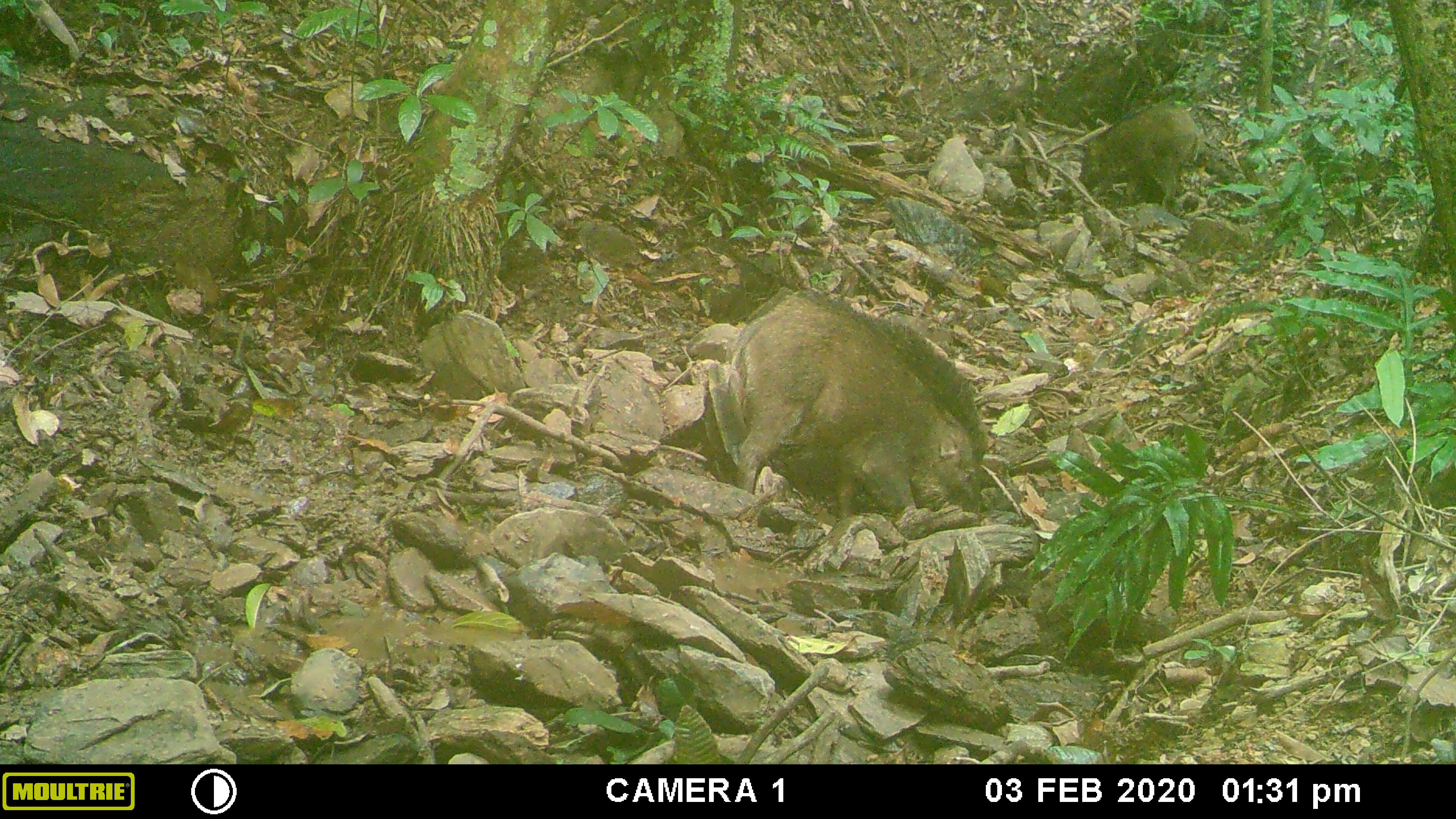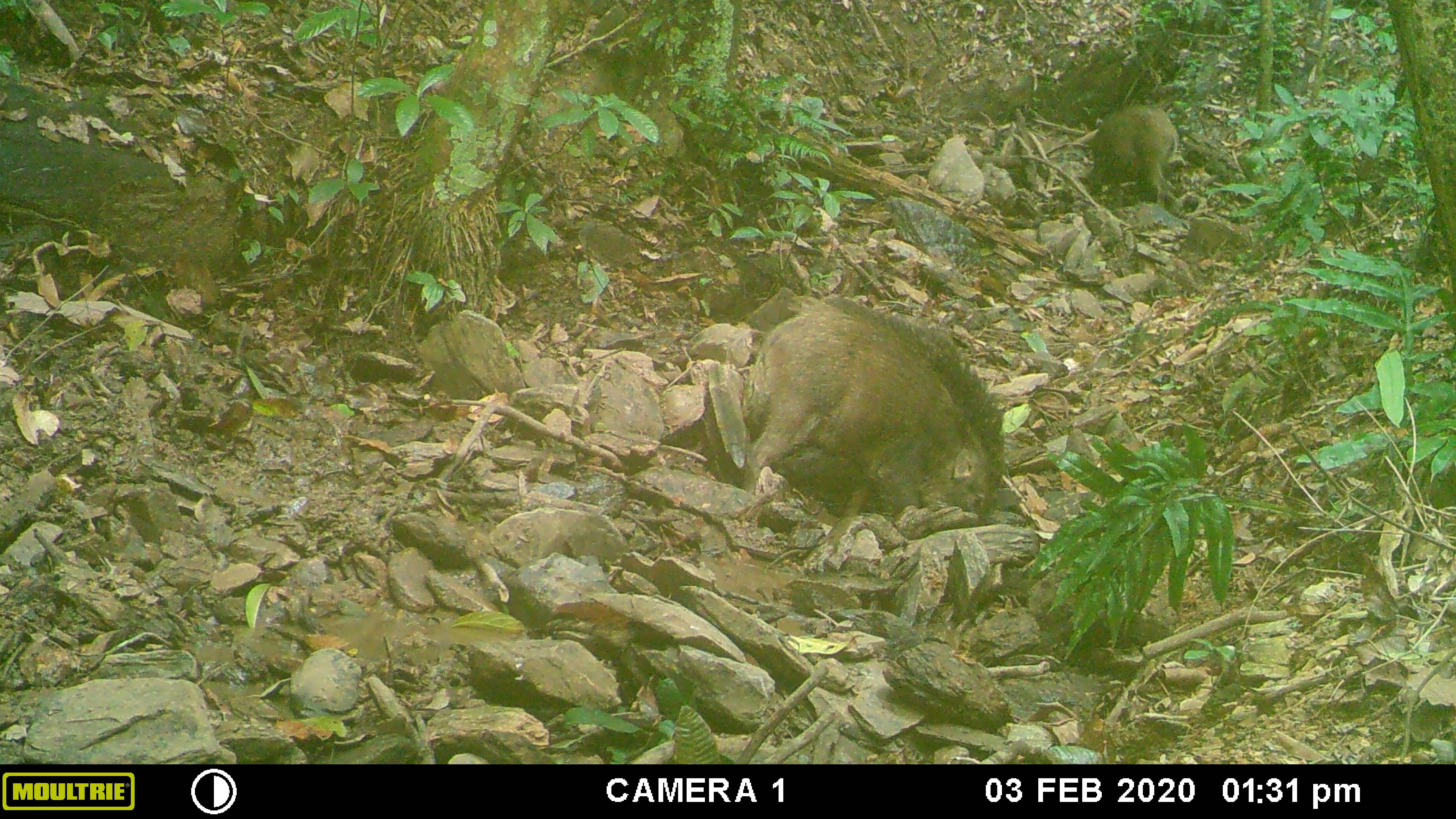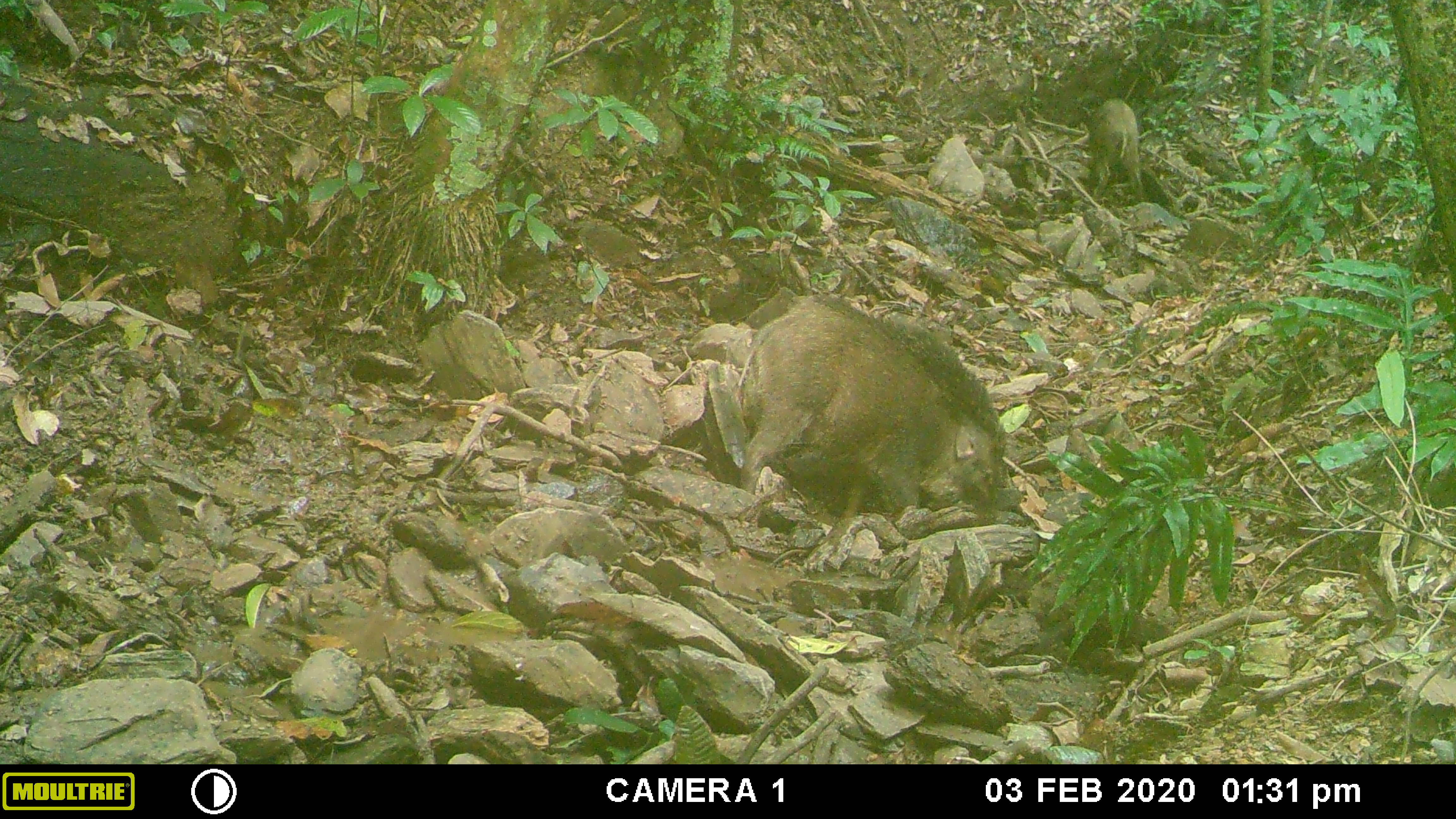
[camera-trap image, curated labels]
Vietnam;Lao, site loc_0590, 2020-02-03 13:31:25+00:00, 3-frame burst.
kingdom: Animalia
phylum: Chordata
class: Mammalia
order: Artiodactyla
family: Suidae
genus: Sus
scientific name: Sus scrofa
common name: eurasian wild pig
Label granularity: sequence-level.